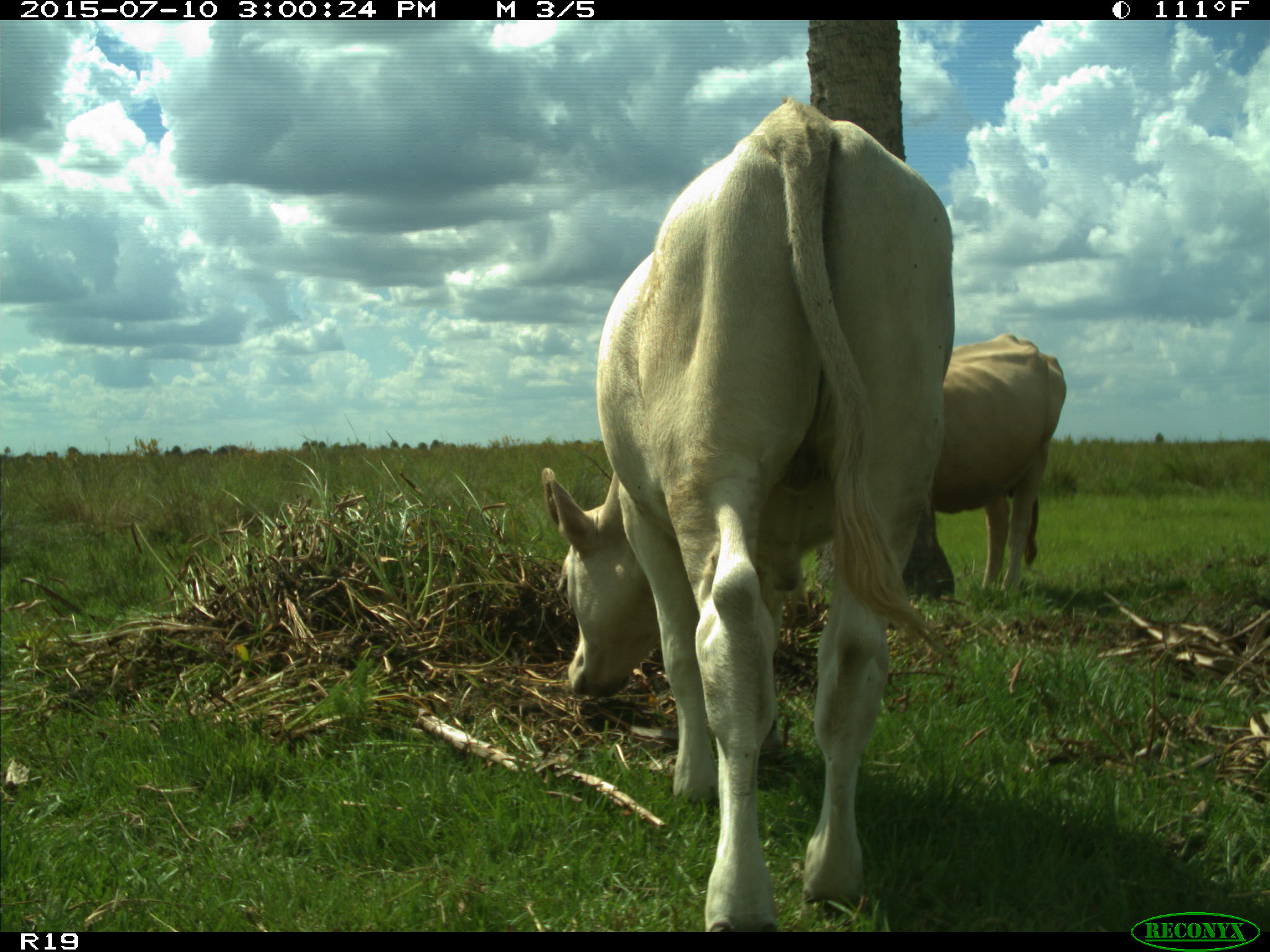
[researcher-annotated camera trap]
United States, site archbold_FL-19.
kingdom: Animalia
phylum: Chordata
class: Mammalia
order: Artiodactyla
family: Bovidae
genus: Bos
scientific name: Bos taurus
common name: domestic cow